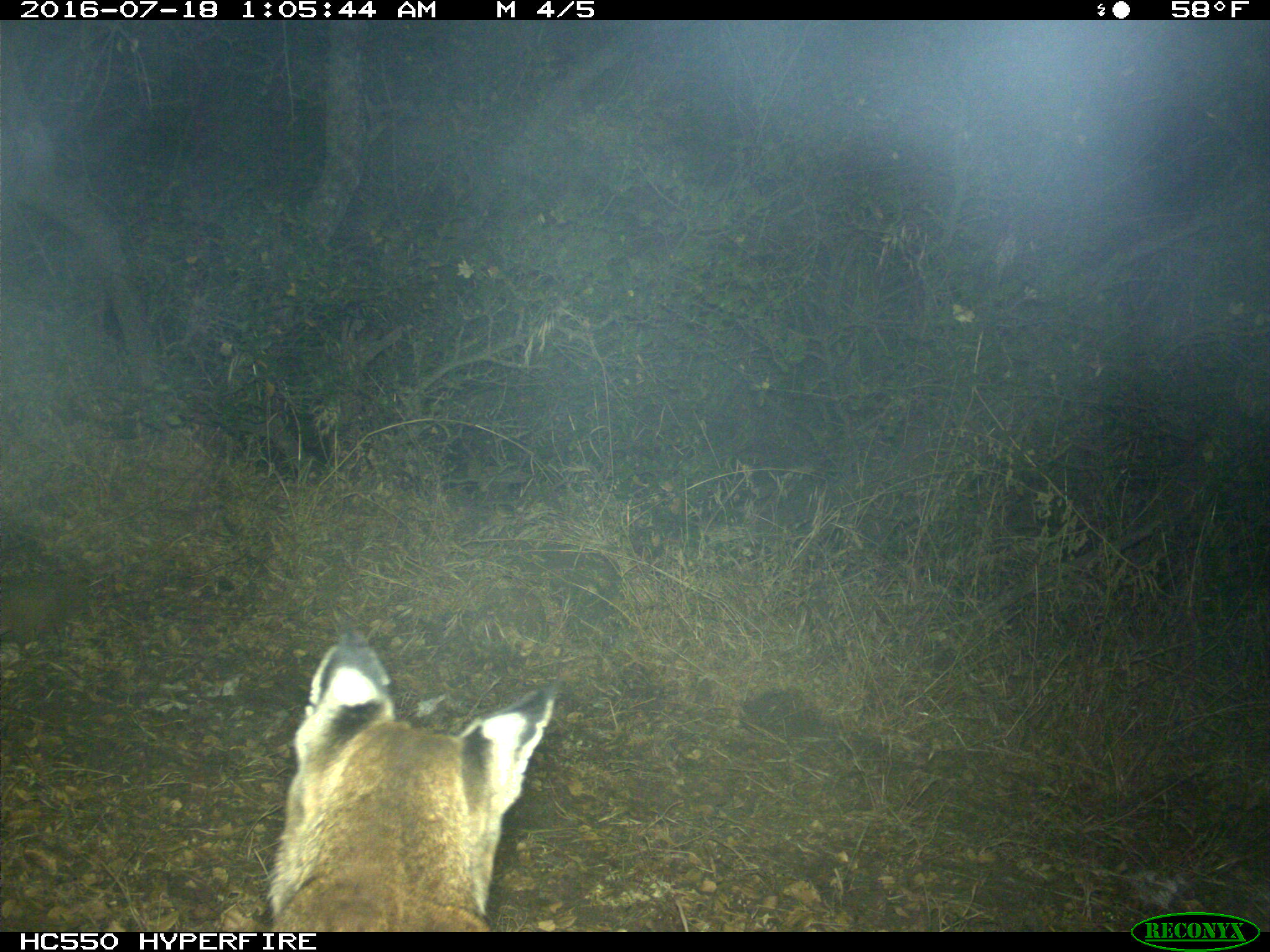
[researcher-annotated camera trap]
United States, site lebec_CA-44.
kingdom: Animalia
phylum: Chordata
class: Mammalia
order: Carnivora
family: Felidae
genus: Lynx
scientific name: Lynx rufus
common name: bobcat